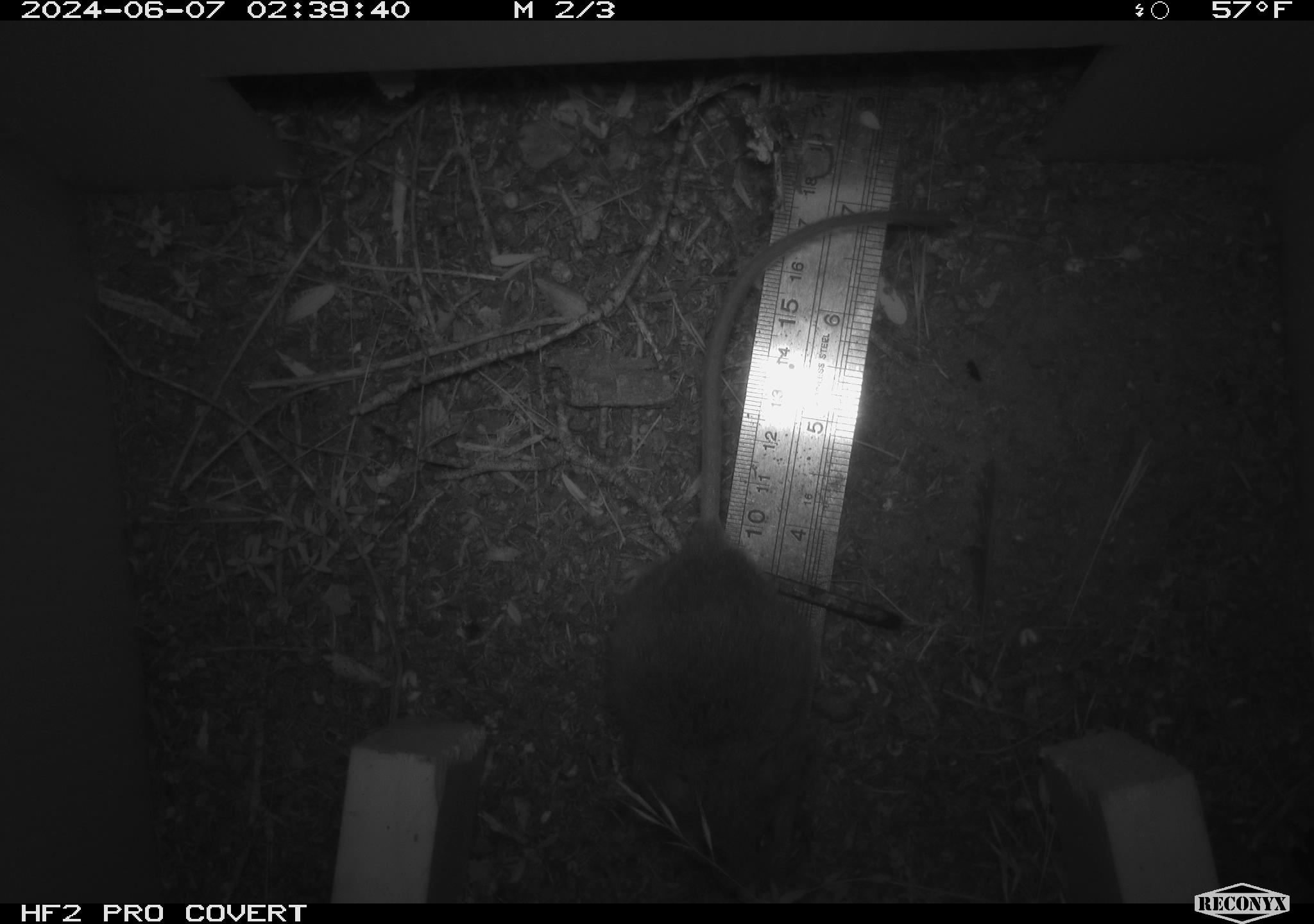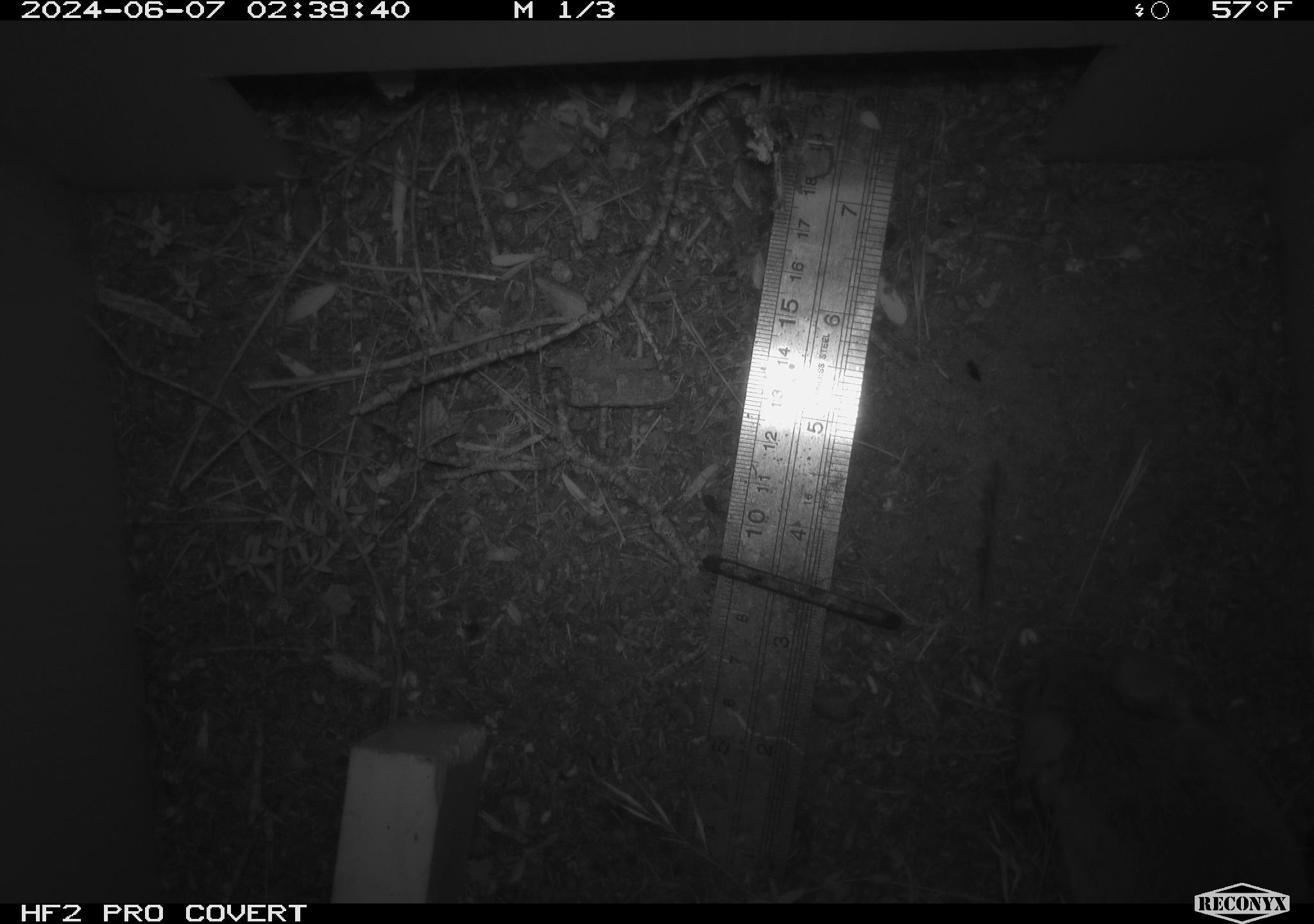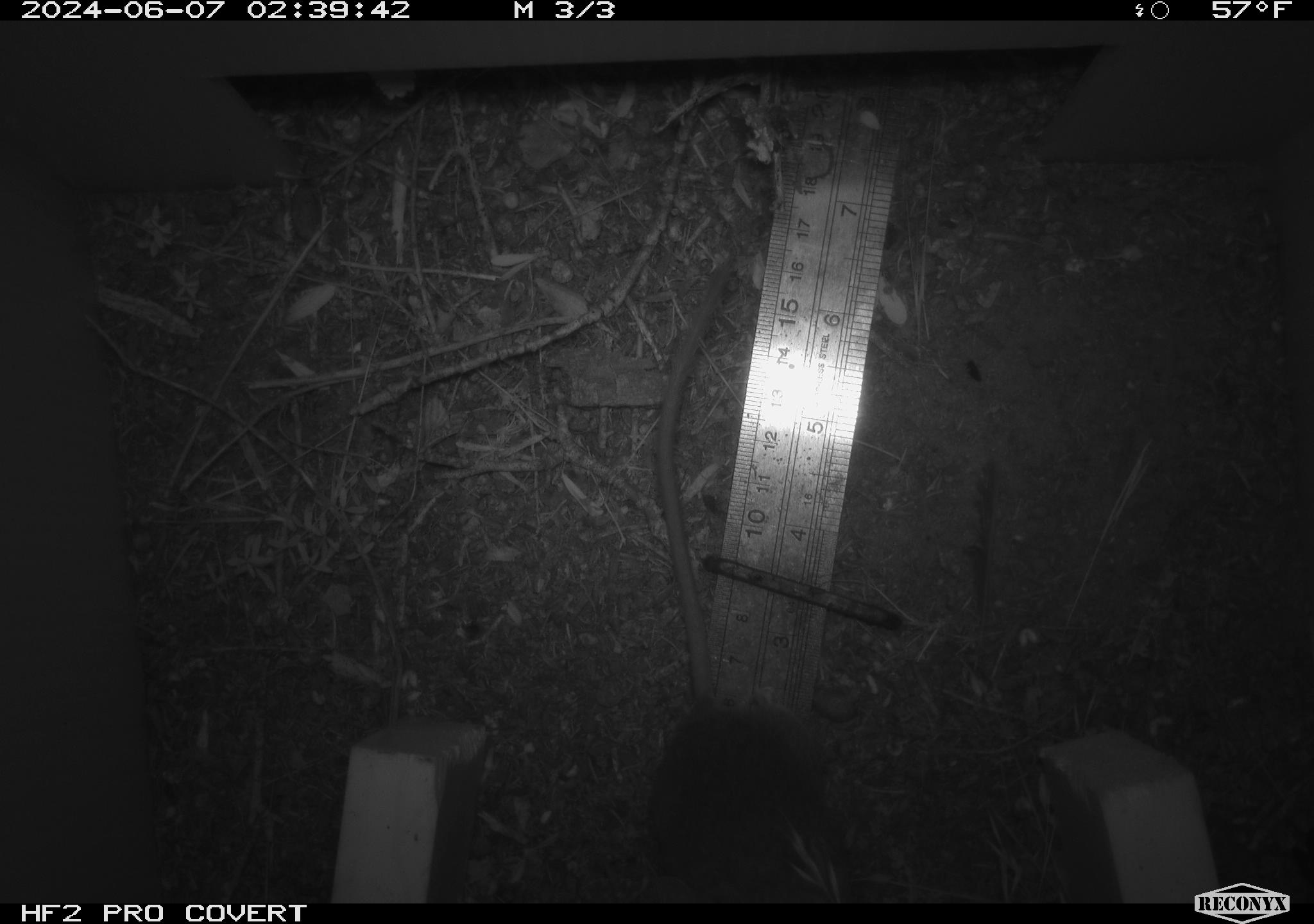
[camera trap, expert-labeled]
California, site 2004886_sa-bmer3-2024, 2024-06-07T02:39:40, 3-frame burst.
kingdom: Animalia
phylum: Chordata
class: Mammalia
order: Rodentia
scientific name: Rodentia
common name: mouse species